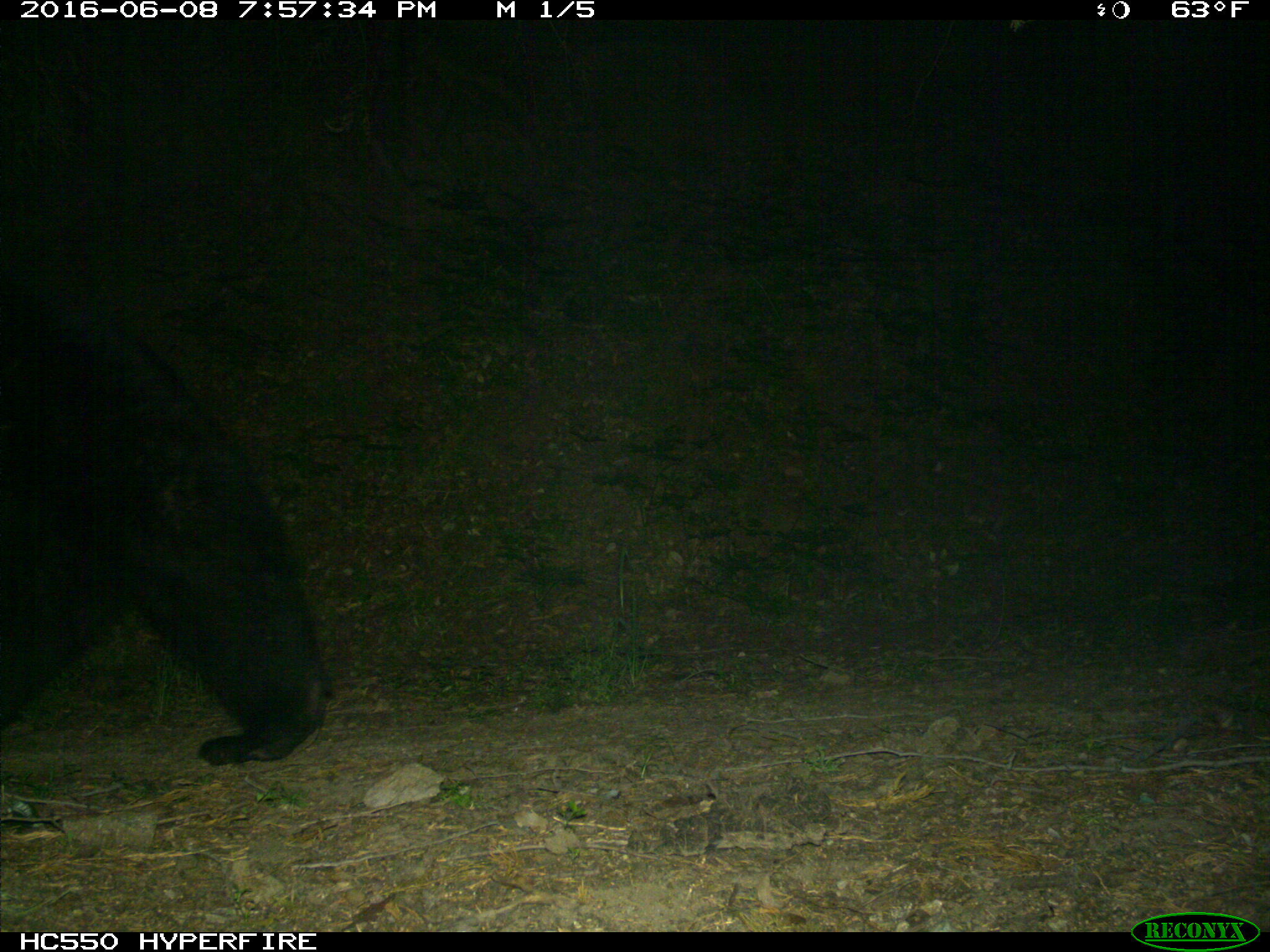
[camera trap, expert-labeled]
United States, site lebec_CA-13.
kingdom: Animalia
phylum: Chordata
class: Mammalia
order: Carnivora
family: Ursidae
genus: Ursus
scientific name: Ursus americanus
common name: american black bear